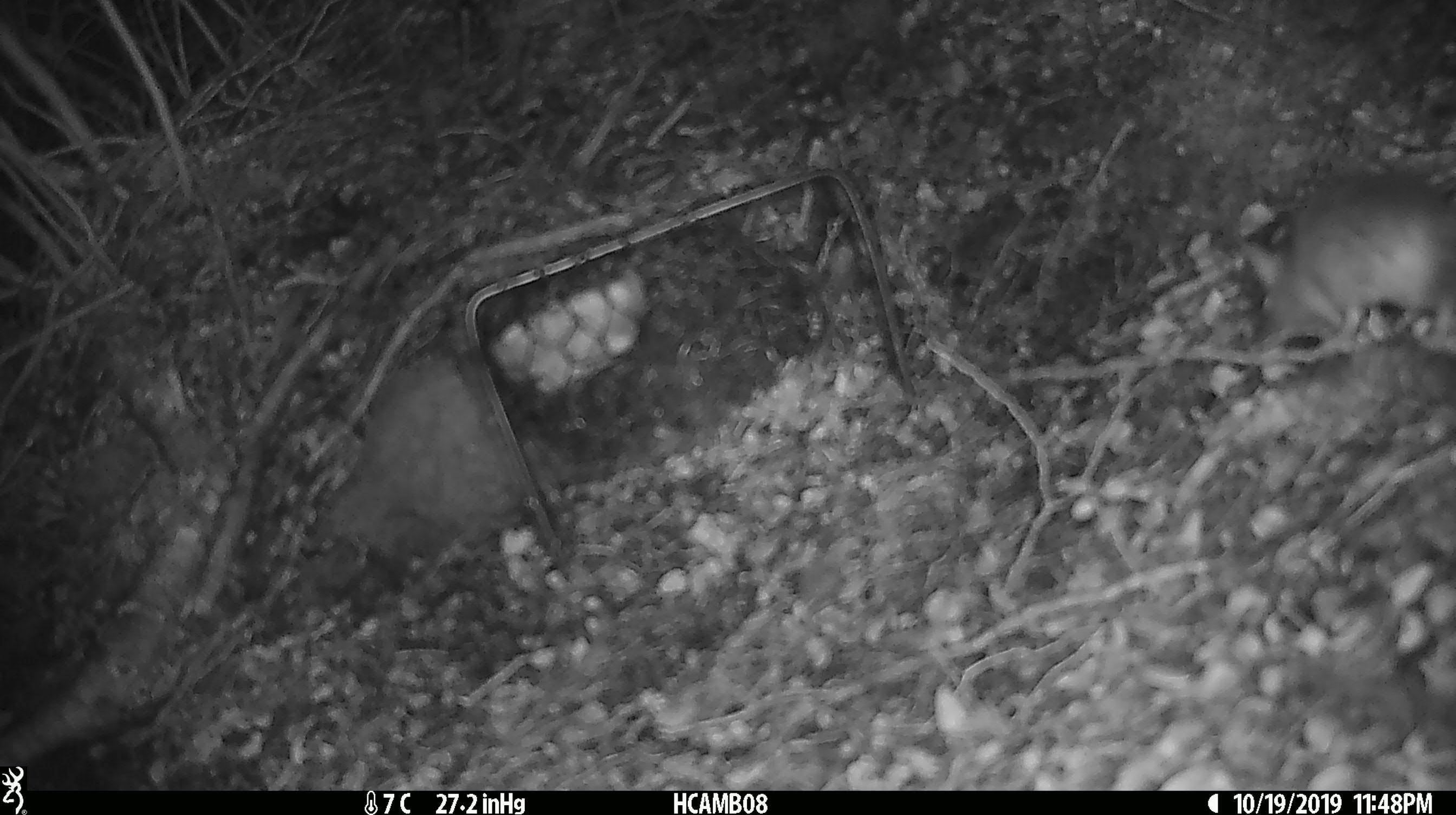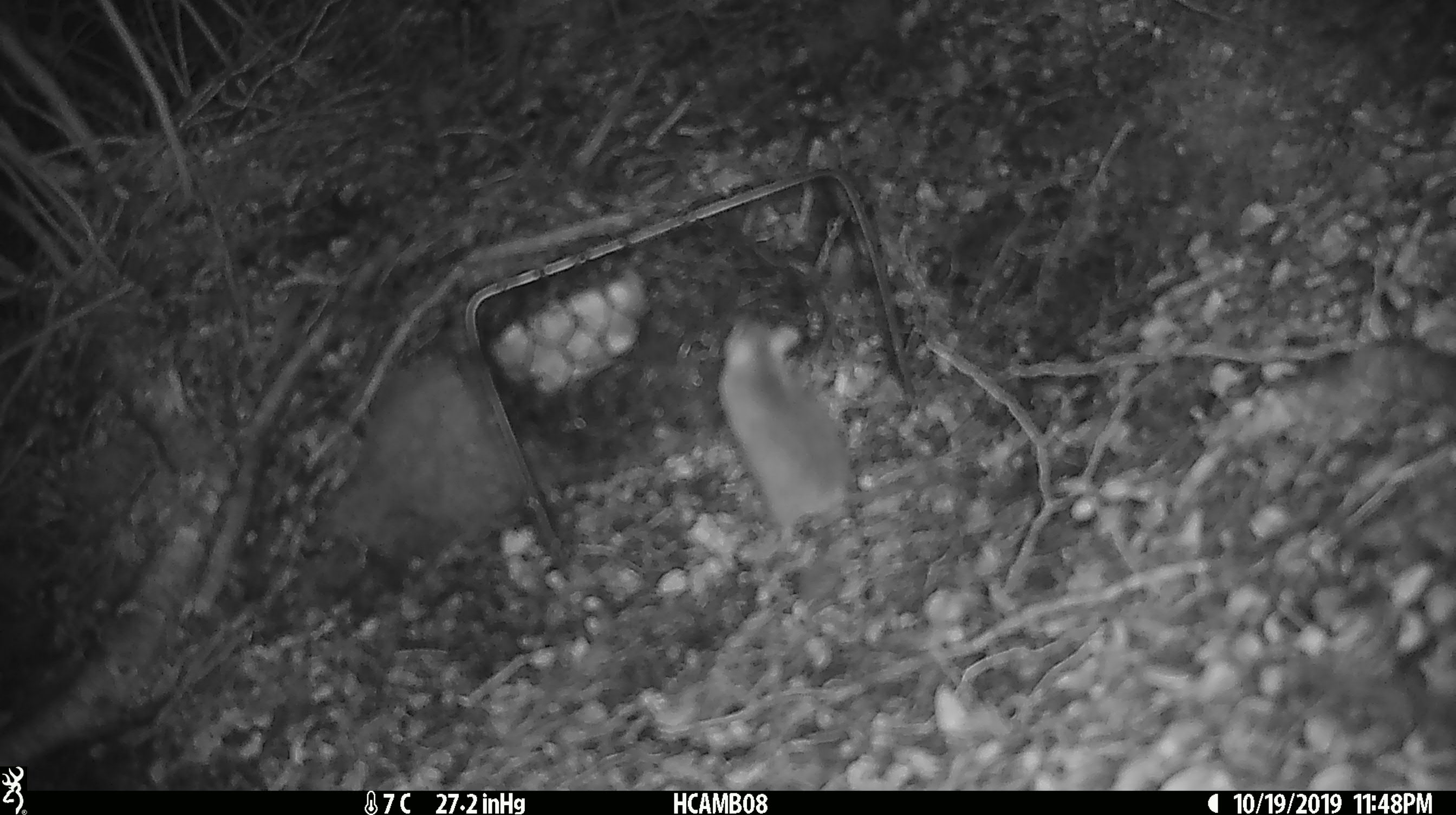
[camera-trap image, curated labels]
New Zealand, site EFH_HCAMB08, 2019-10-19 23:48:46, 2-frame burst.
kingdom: Animalia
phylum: Chordata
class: Mammalia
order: Rodentia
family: Muridae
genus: Mus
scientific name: Mus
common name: mouse